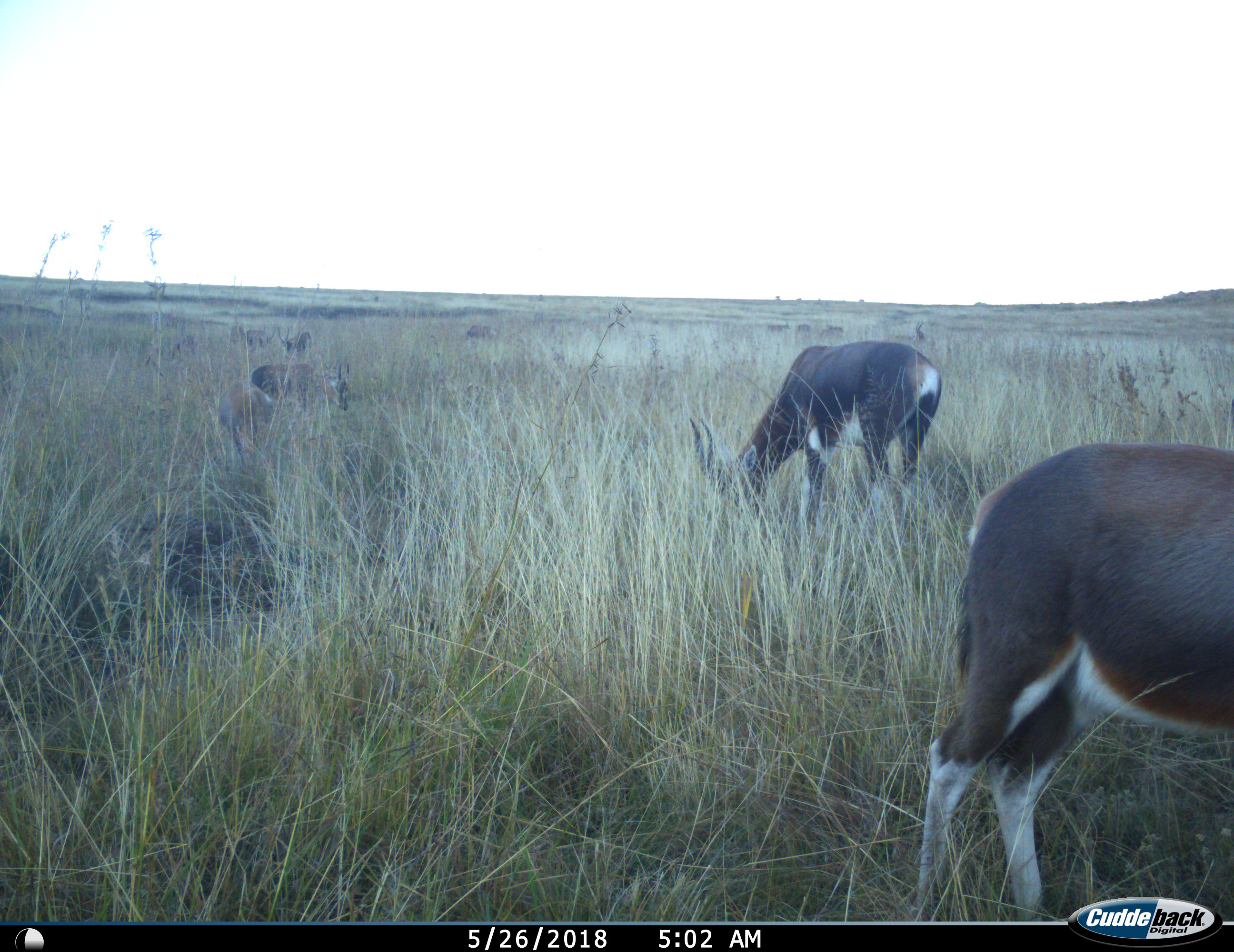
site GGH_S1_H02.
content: unidentified animal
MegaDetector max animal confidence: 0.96